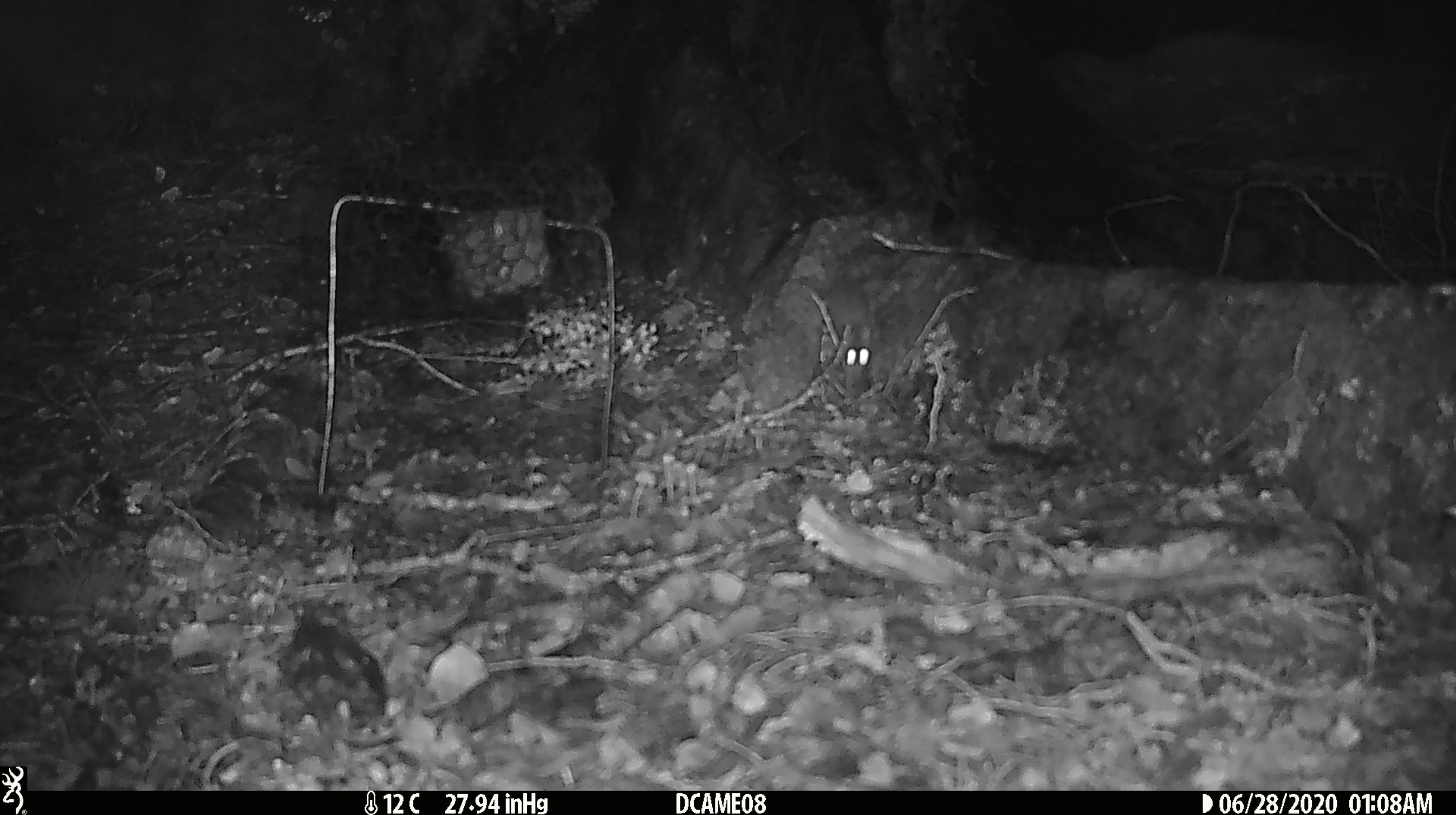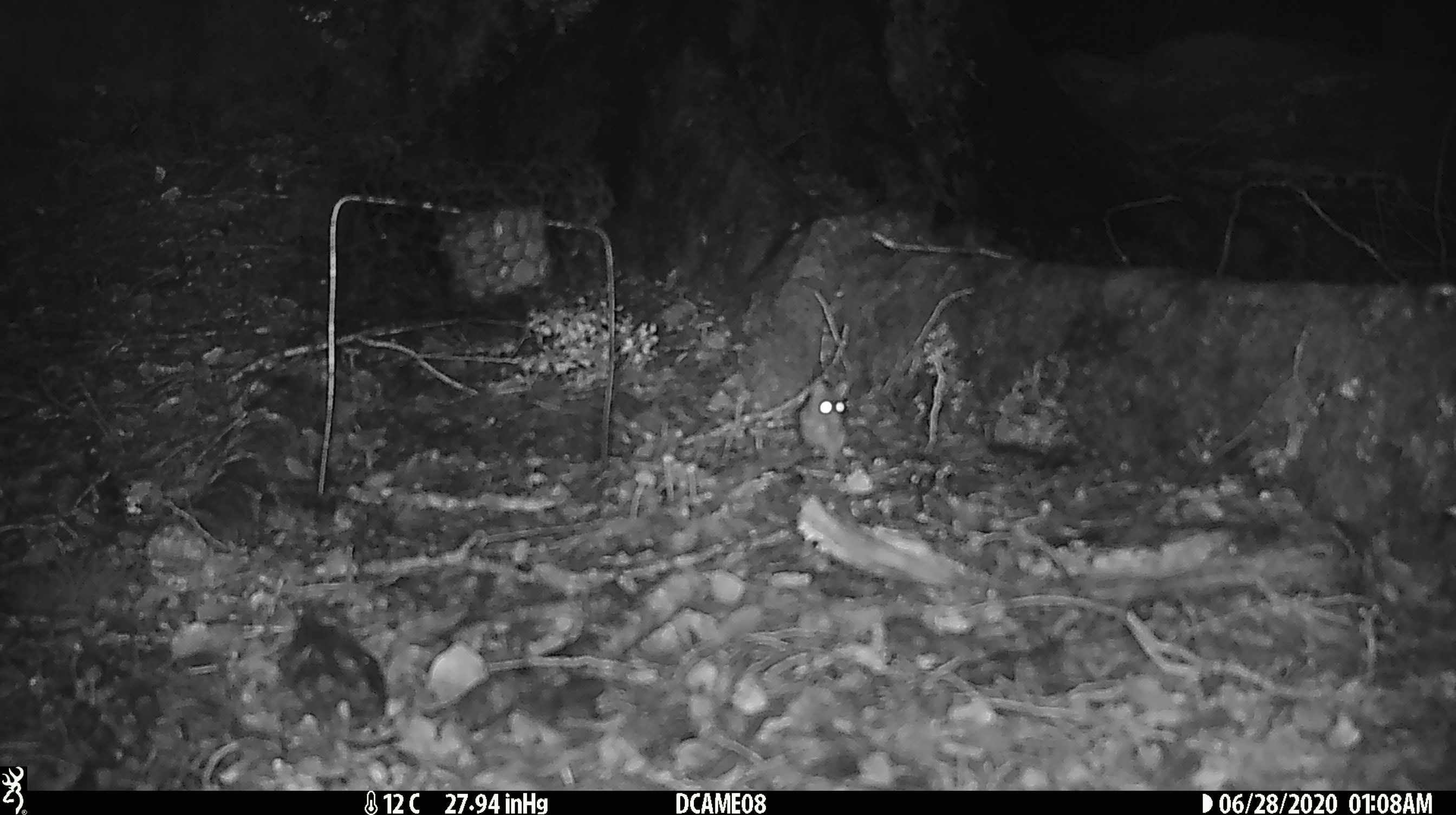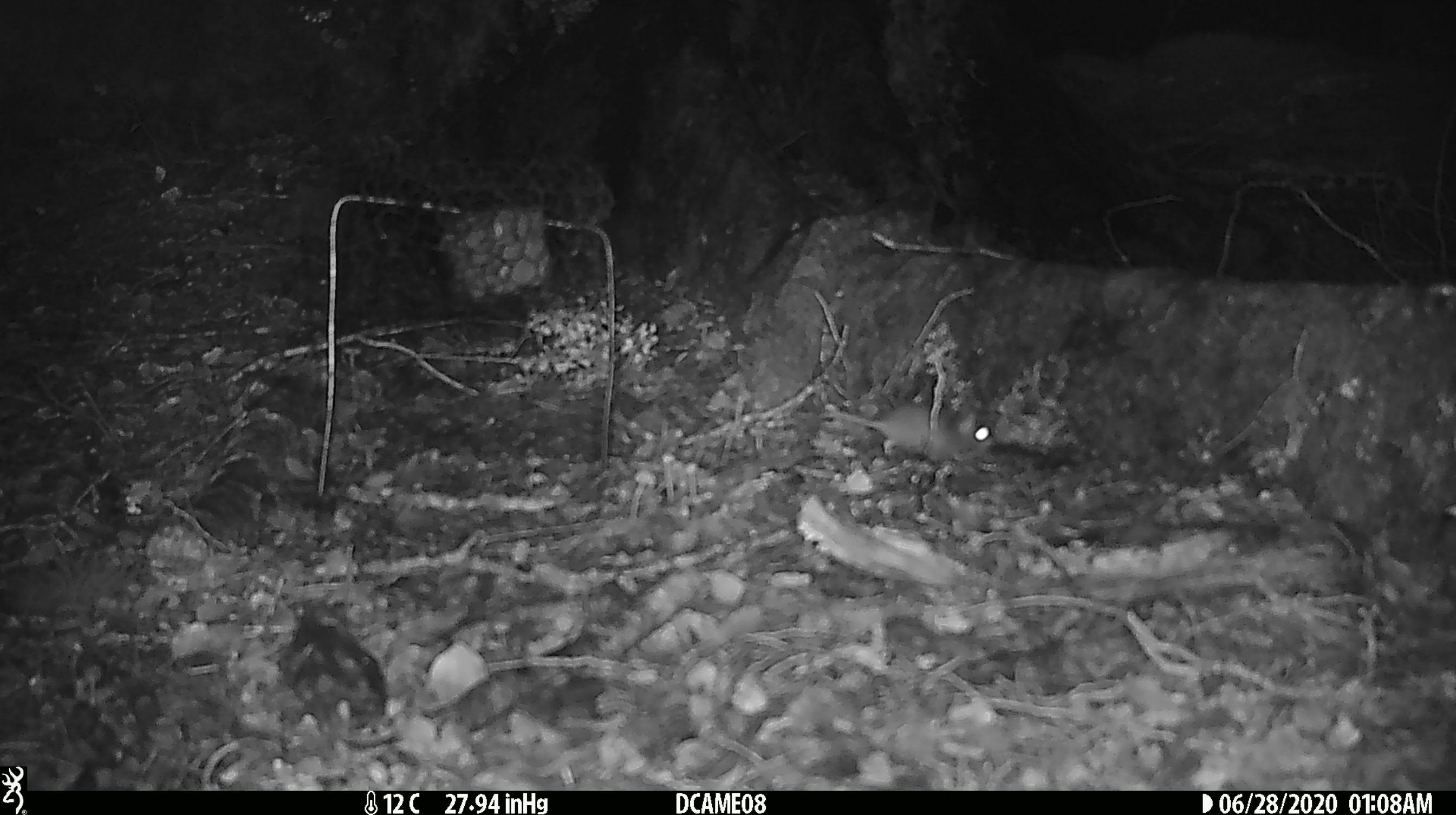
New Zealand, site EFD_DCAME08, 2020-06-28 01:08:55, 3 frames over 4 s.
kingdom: Animalia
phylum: Chordata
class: Mammalia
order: Rodentia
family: Muridae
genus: Mus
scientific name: Mus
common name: mouse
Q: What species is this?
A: Mouse (Mus).